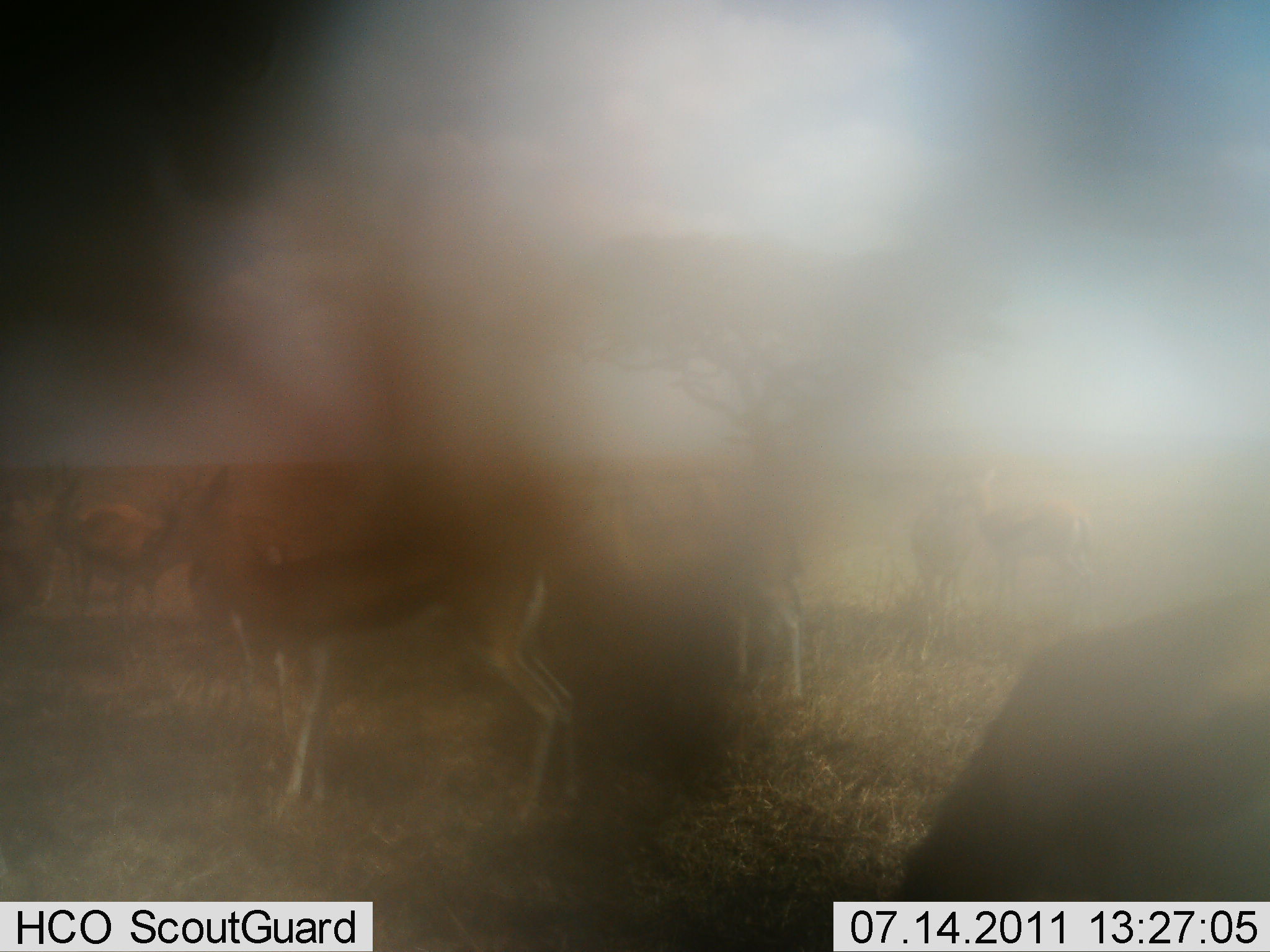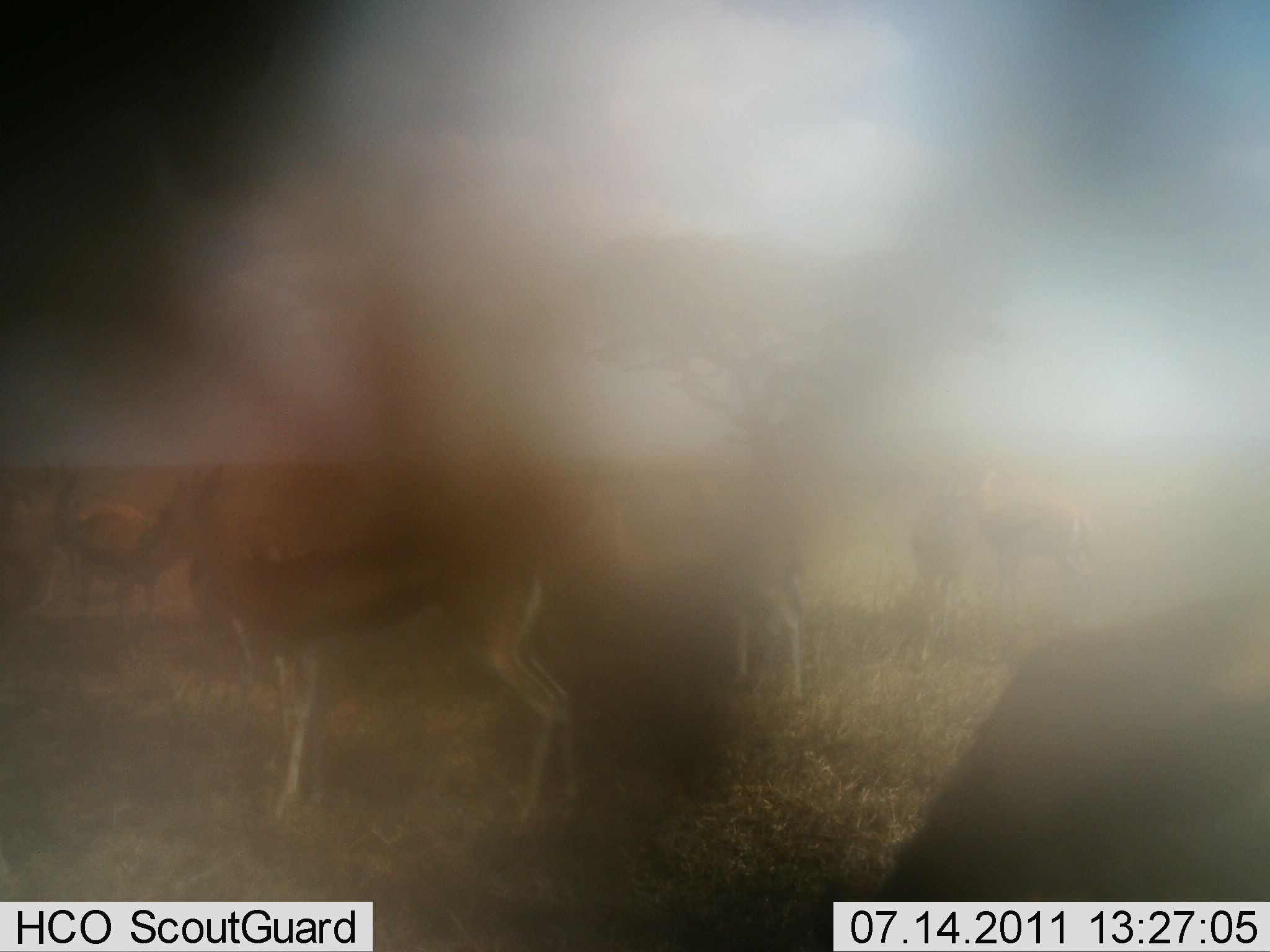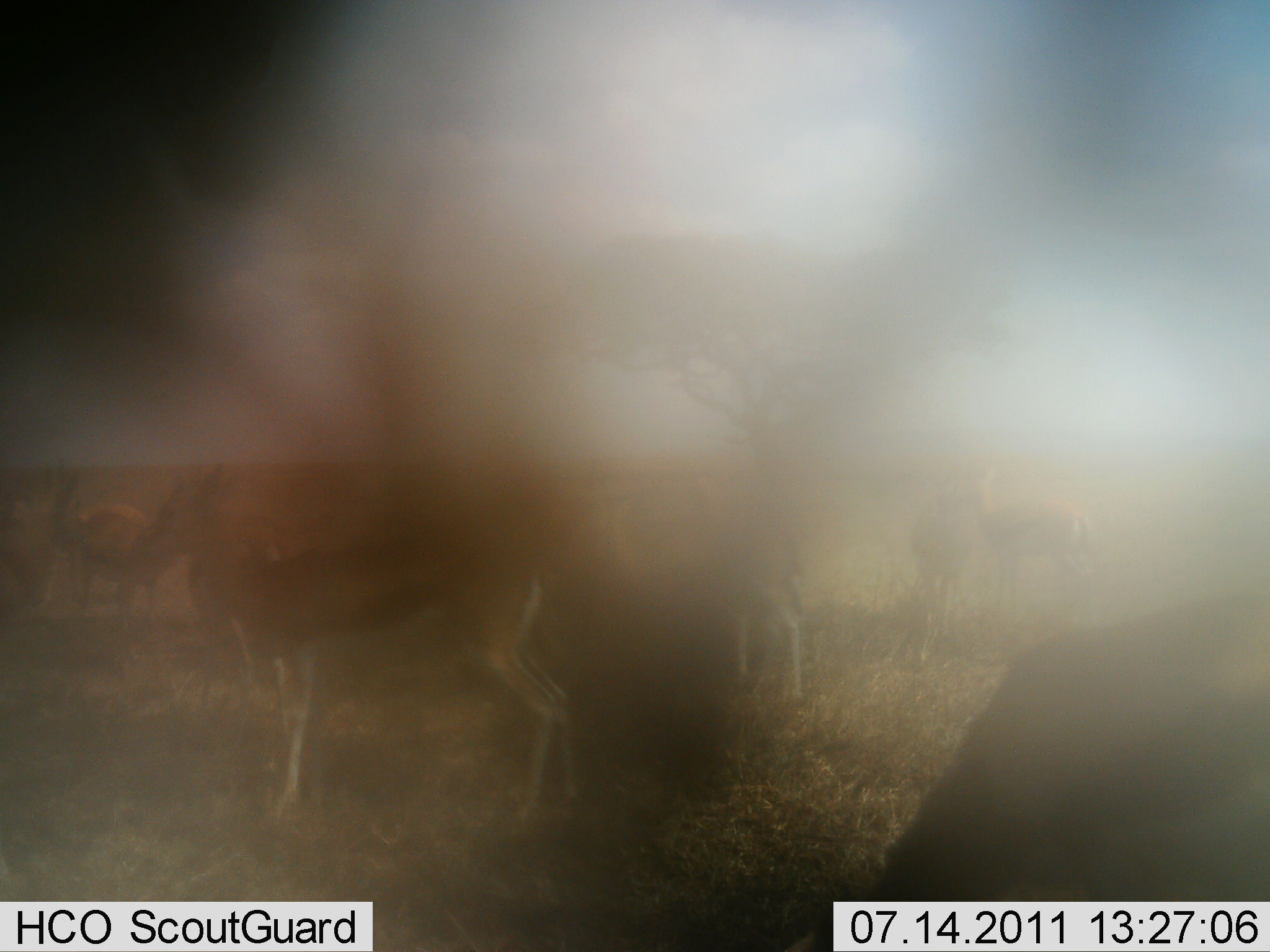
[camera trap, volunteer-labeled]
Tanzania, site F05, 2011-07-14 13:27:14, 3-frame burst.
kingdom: Animalia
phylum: Chordata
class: Mammalia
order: Artiodactyla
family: Bovidae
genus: Eudorcas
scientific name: Eudorcas thomsonii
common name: thomson's gazelle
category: gazellethomsons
Gazellethomsons (thomson's gazelle) (Eudorcas thomsonii), count 5. Behavior (volunteer vote fractions): standing 91%, resting 0%, moving 9%, interacting 0%. Young present (vote fraction): 9%. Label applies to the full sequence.